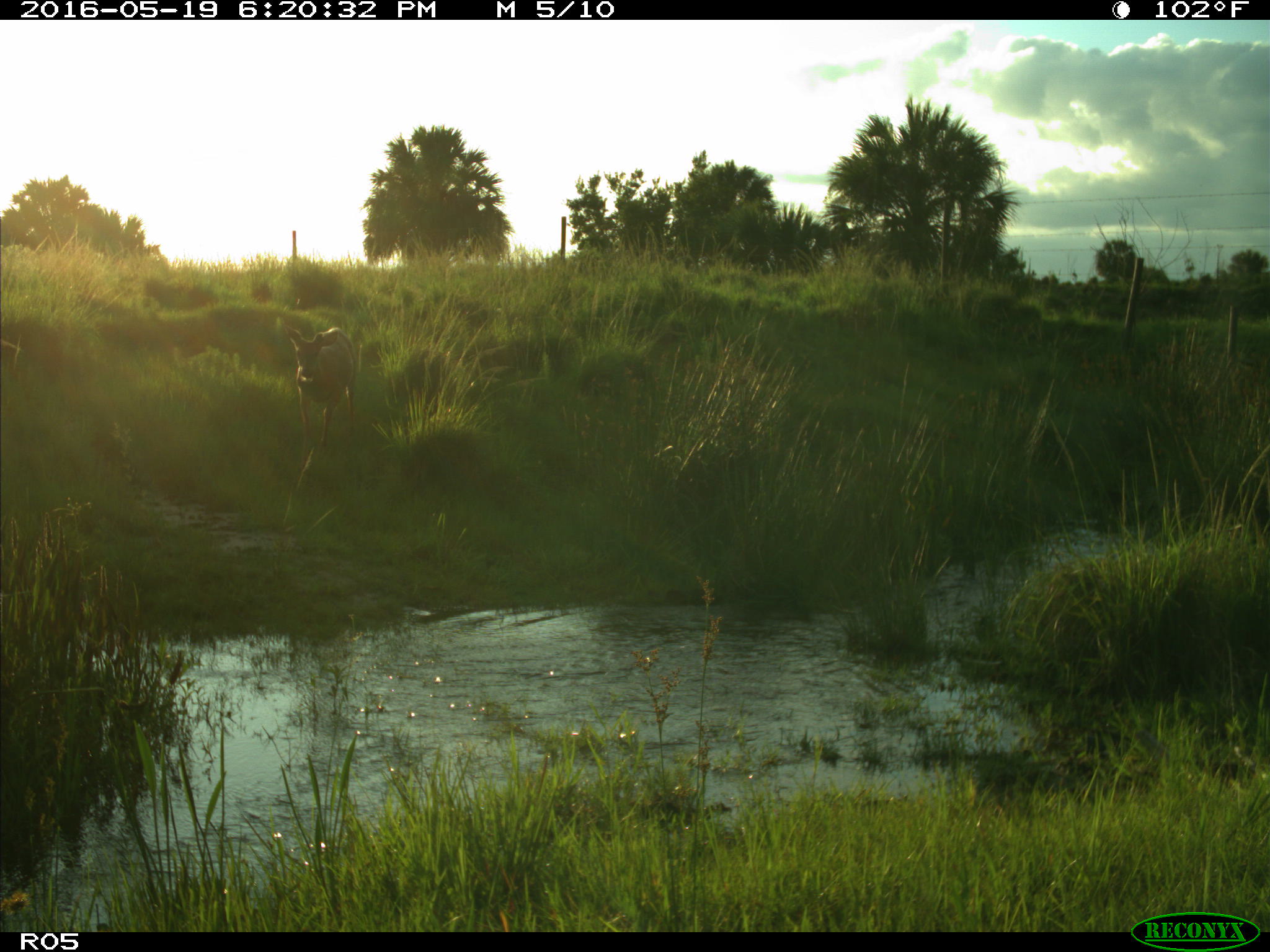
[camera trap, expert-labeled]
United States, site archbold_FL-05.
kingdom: Animalia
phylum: Chordata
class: Mammalia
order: Artiodactyla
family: Cervidae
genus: Odocoileus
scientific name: Odocoileus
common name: deer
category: unidentified deer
Unidentified deer (deer) (Odocoileus).